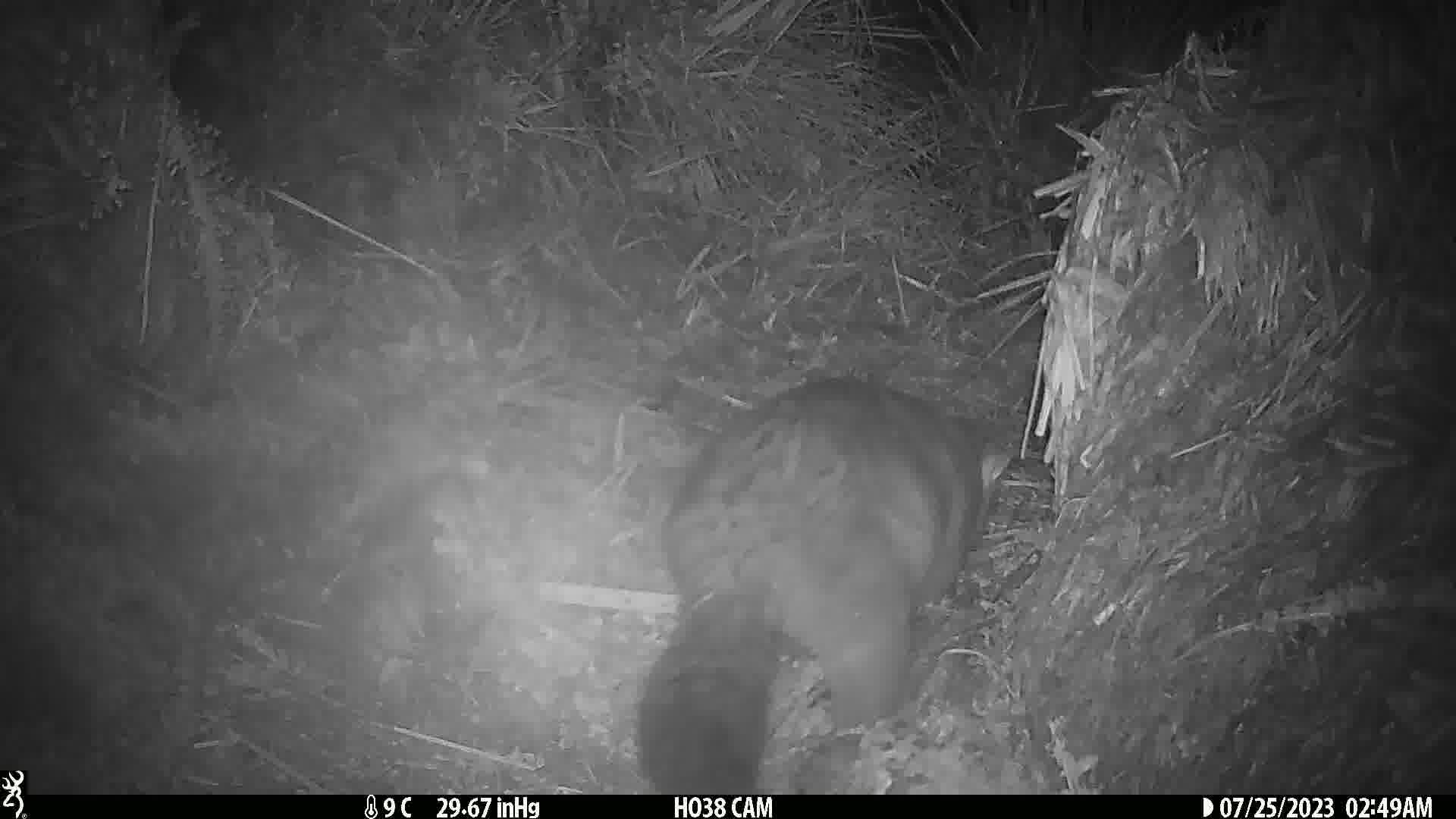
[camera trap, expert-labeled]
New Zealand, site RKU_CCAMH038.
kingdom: Animalia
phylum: Chordata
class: Mammalia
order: Diprotodontia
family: Phalangeridae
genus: Trichosurus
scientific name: Trichosurus vulpecula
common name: common brushtail possum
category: possum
Possum (common brushtail possum) (Trichosurus vulpecula).